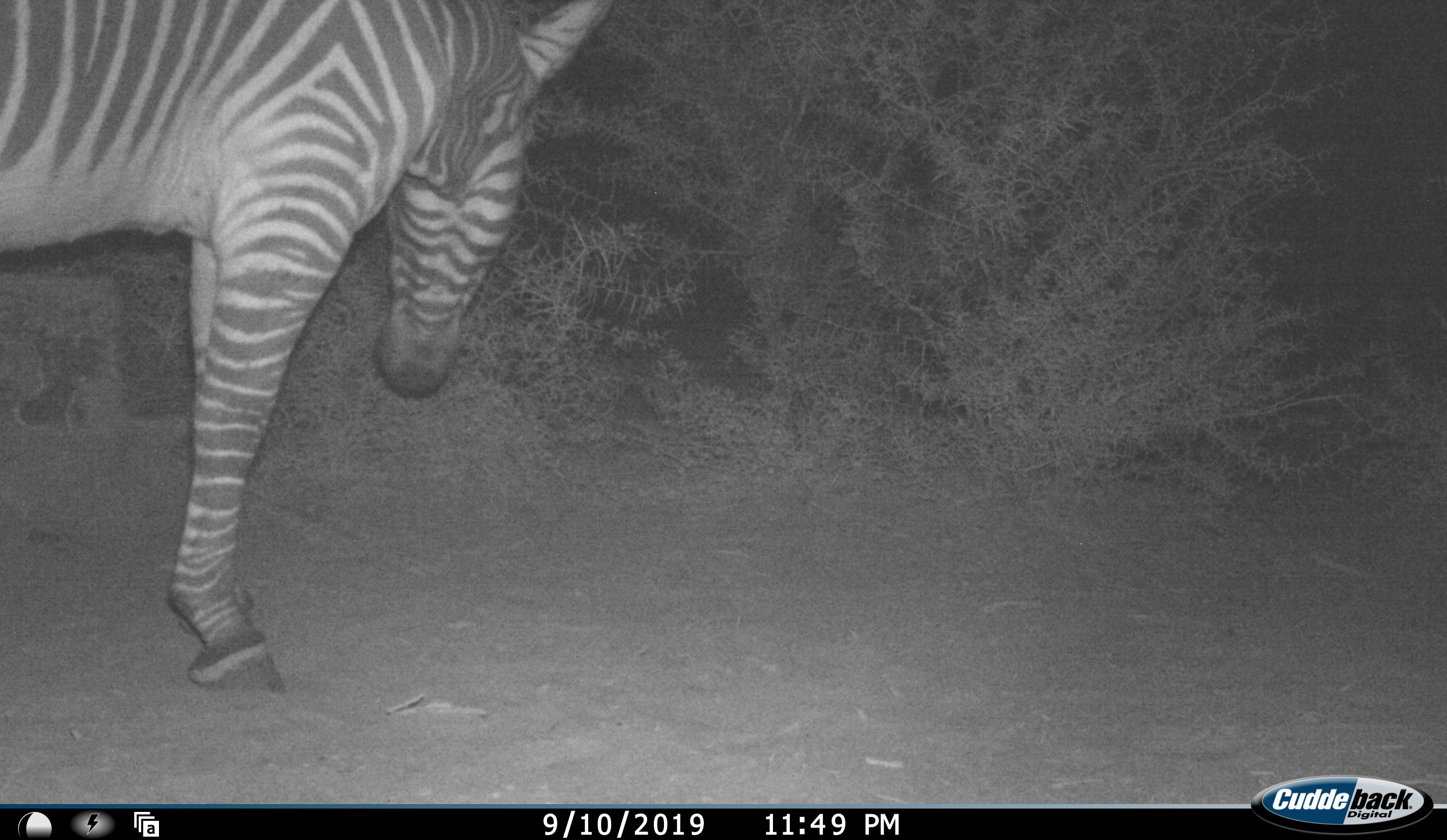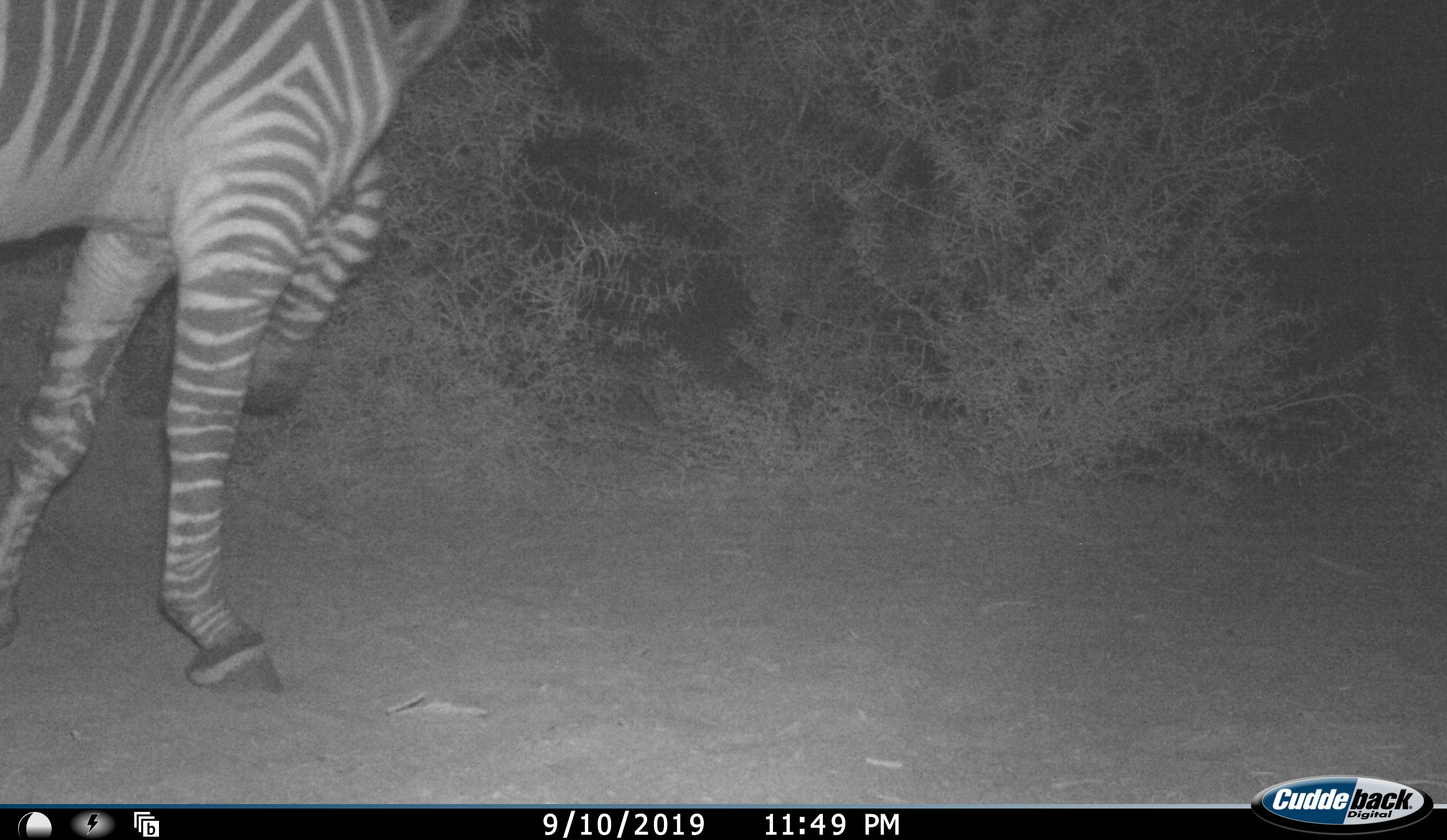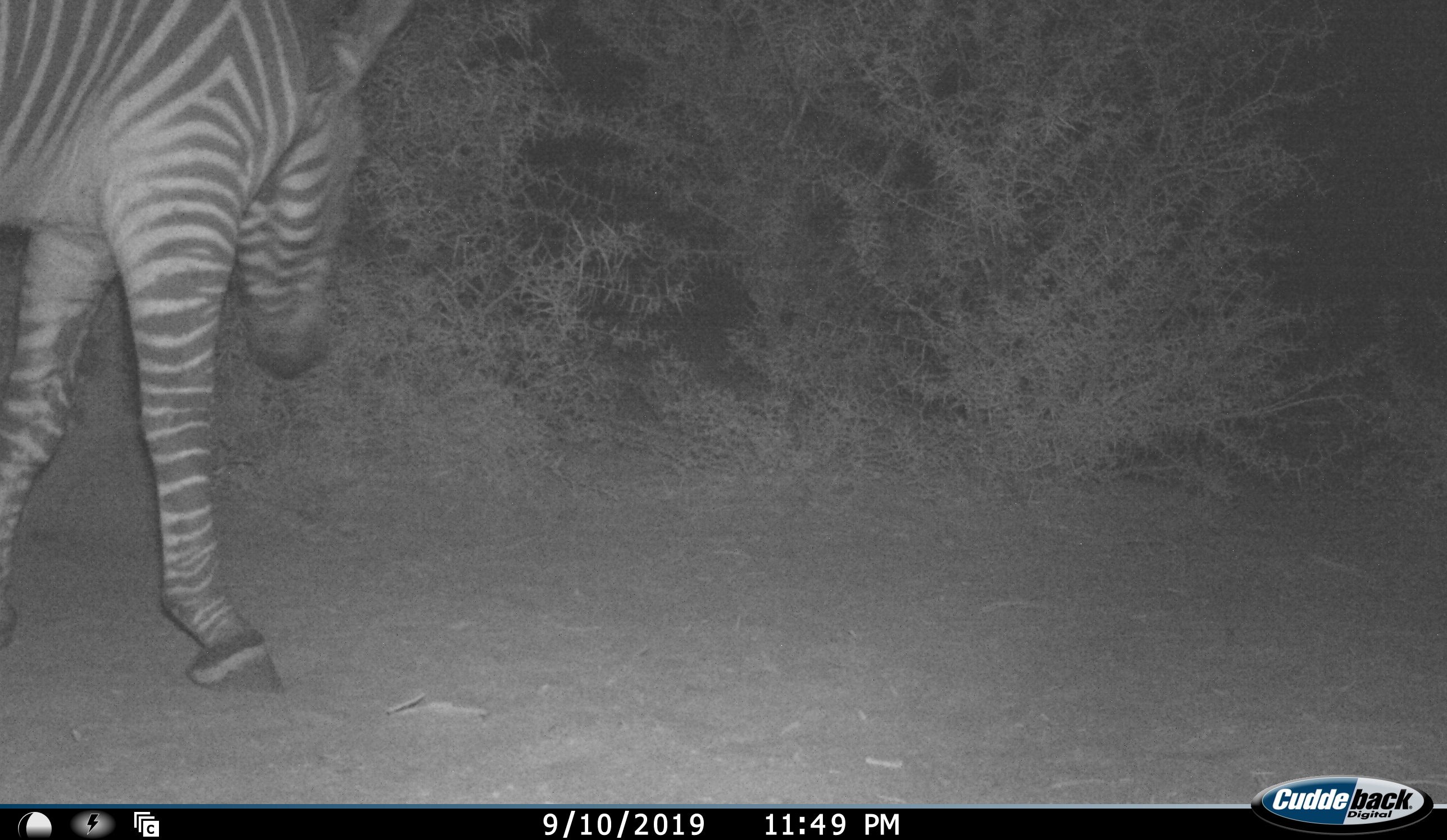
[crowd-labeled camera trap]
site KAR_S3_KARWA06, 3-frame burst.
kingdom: Animalia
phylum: Chordata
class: Mammalia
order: Perissodactyla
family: Equidae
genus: Equus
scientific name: Equus quagga burchellii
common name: burchell's zebra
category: zebraburchells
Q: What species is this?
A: Zebraburchells (burchell's zebra) (Equus quagga burchellii).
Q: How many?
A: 1.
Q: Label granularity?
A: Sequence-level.